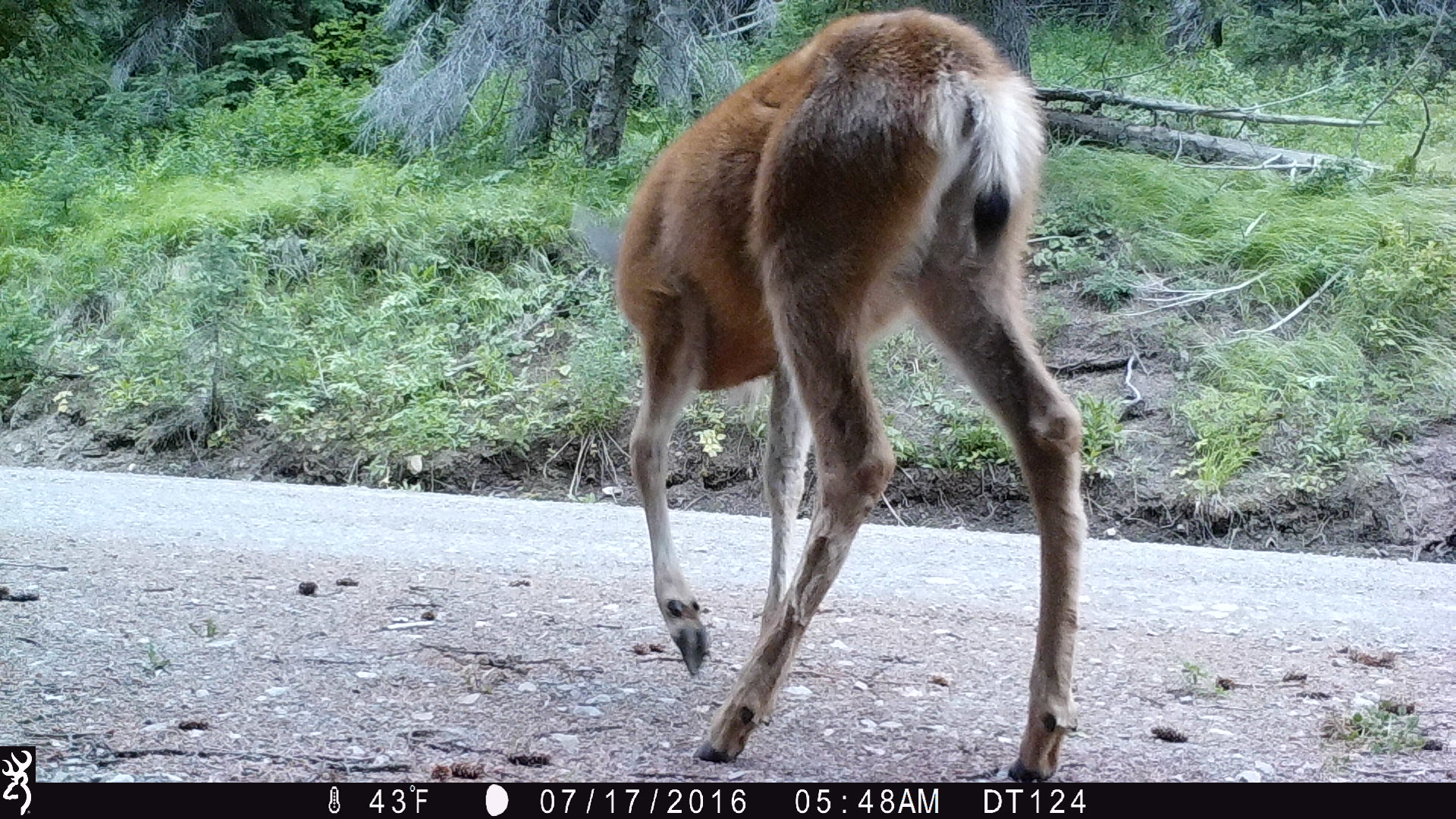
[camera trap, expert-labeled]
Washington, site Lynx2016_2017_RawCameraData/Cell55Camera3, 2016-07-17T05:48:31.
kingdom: Animalia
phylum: Chordata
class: Mammalia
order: Artiodactyla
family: Cervidae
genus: Odocoileus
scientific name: Odocoileus hemionus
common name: mule deer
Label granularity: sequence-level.